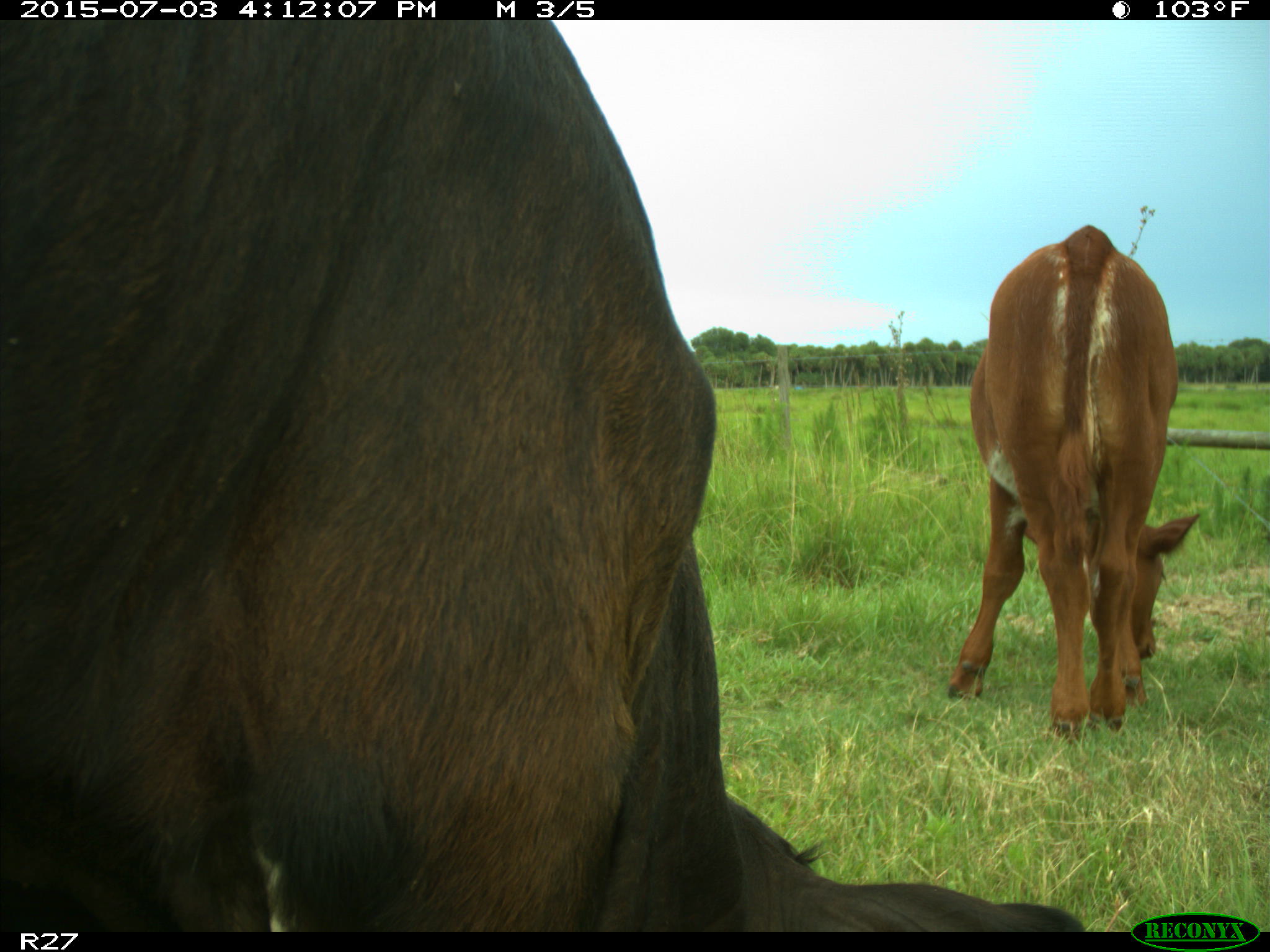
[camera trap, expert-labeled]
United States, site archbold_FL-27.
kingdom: Animalia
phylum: Chordata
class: Mammalia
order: Artiodactyla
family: Bovidae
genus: Bos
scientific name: Bos taurus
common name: domestic cow